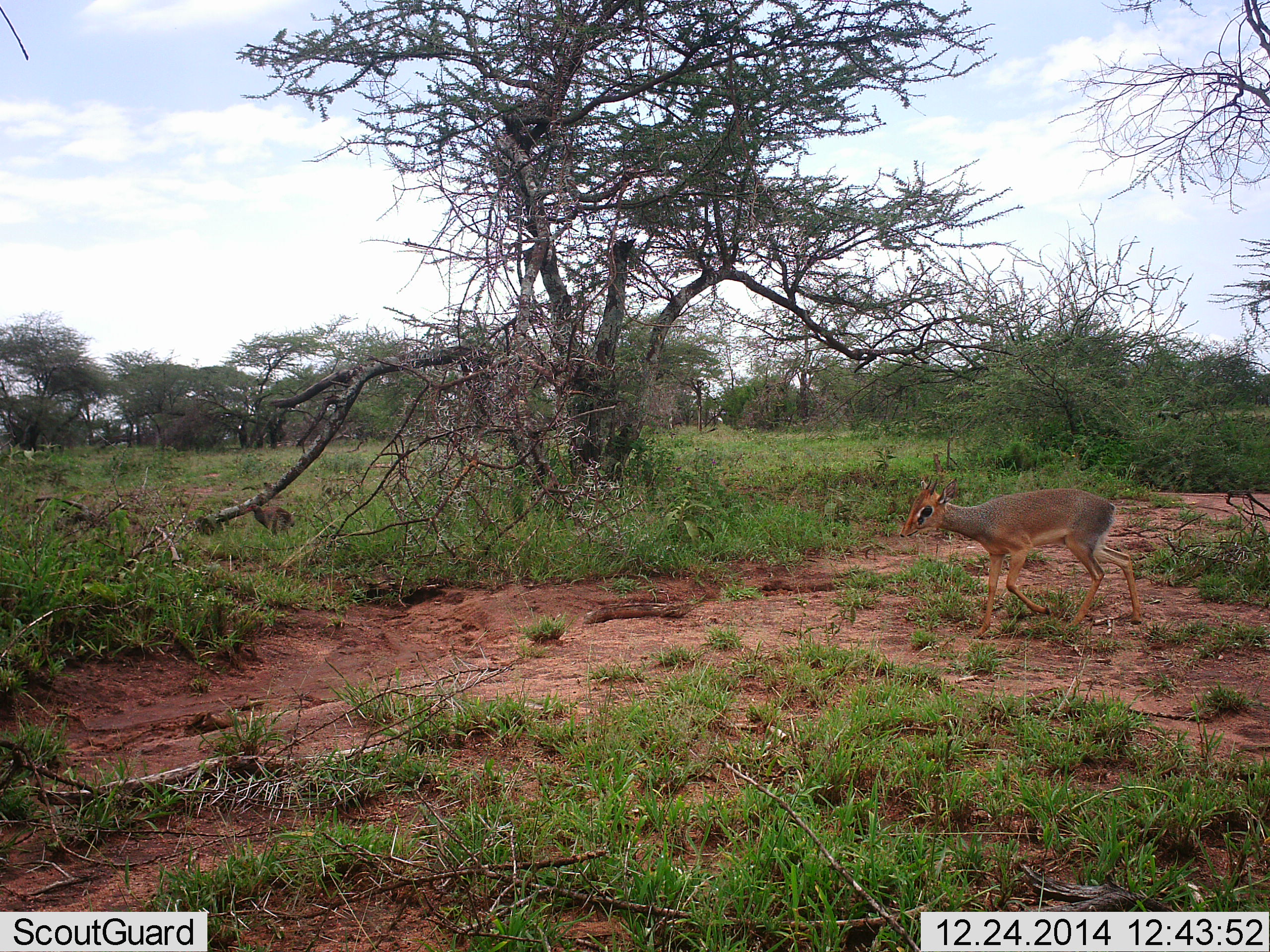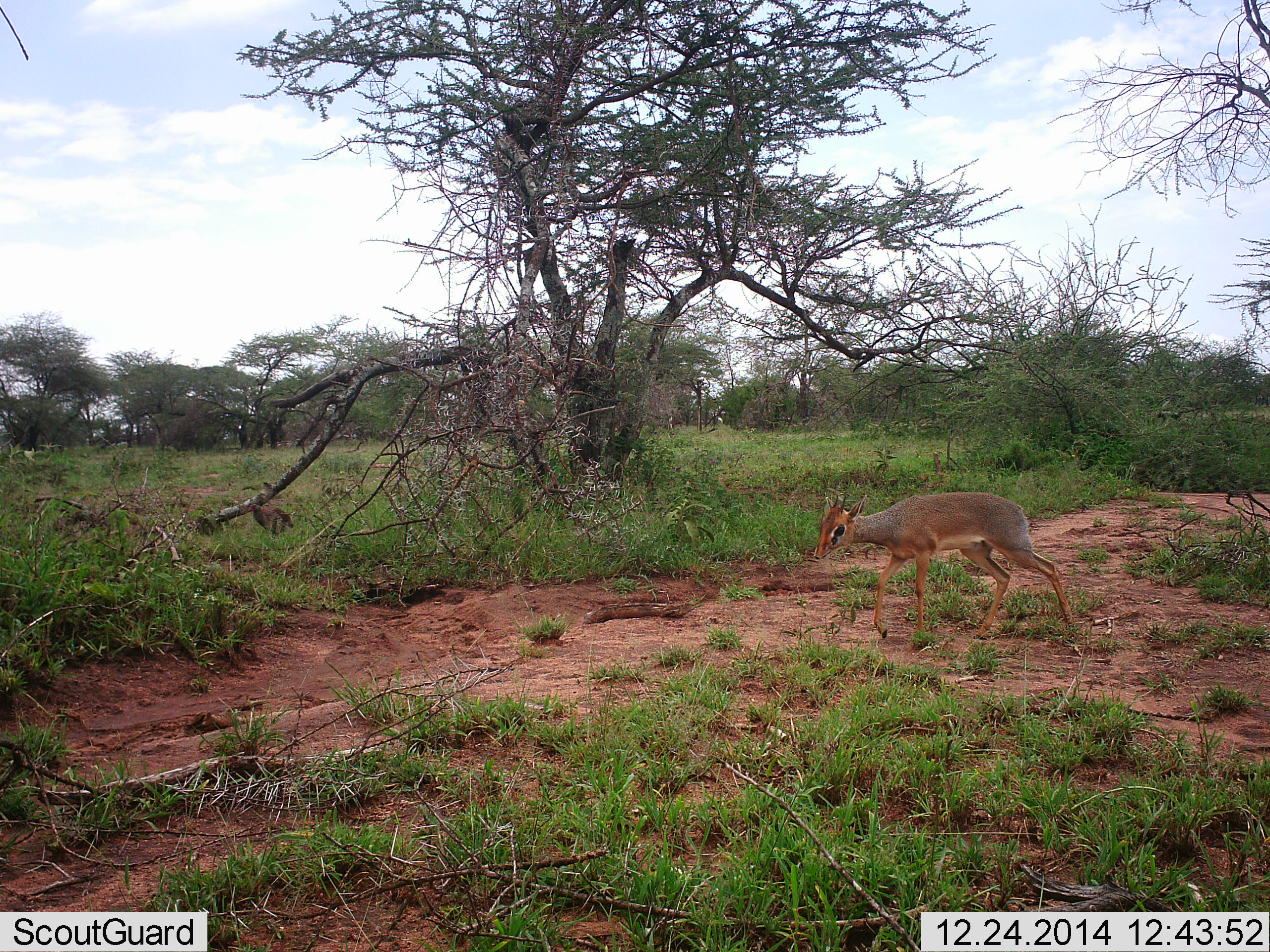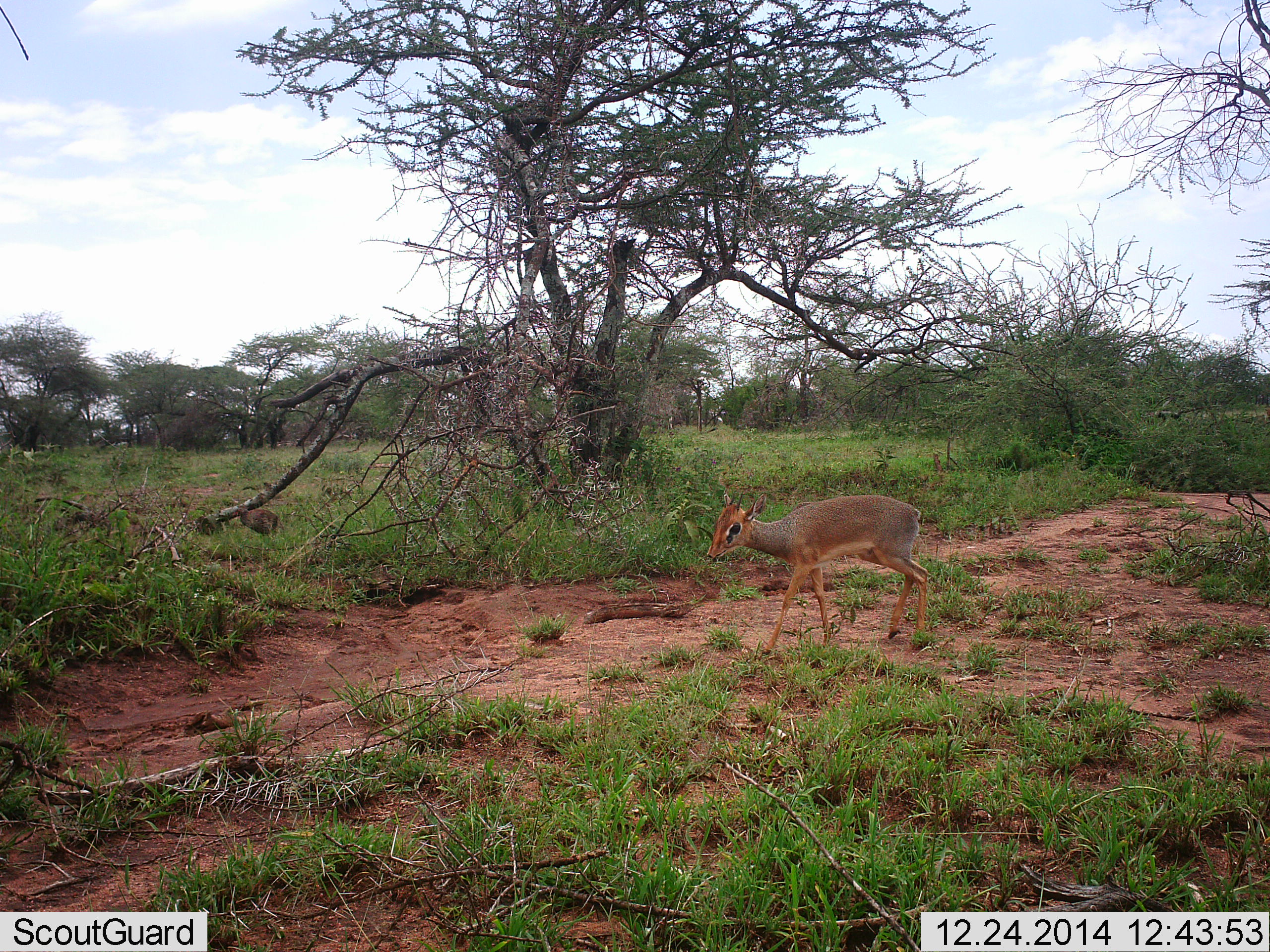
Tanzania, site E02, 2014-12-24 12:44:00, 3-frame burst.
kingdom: Animalia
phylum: Chordata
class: Mammalia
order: Artiodactyla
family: Bovidae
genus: Madoqua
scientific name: Madoqua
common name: dikdik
Dikdik (Madoqua), count 1. Behavior (volunteer vote fractions): standing 13%, resting 0%, moving 93%, interacting 0%. Young present (vote fraction): 0%. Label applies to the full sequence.